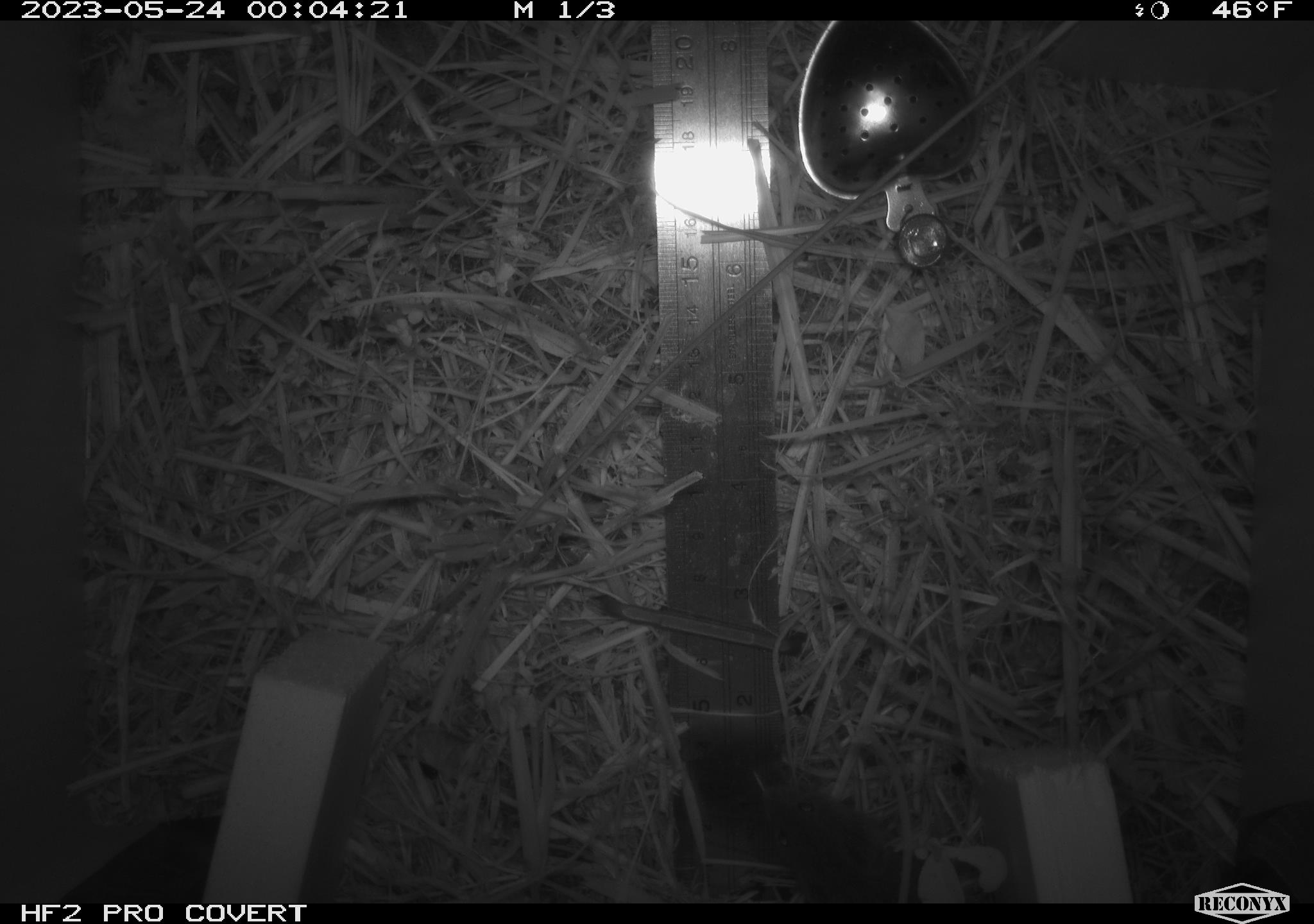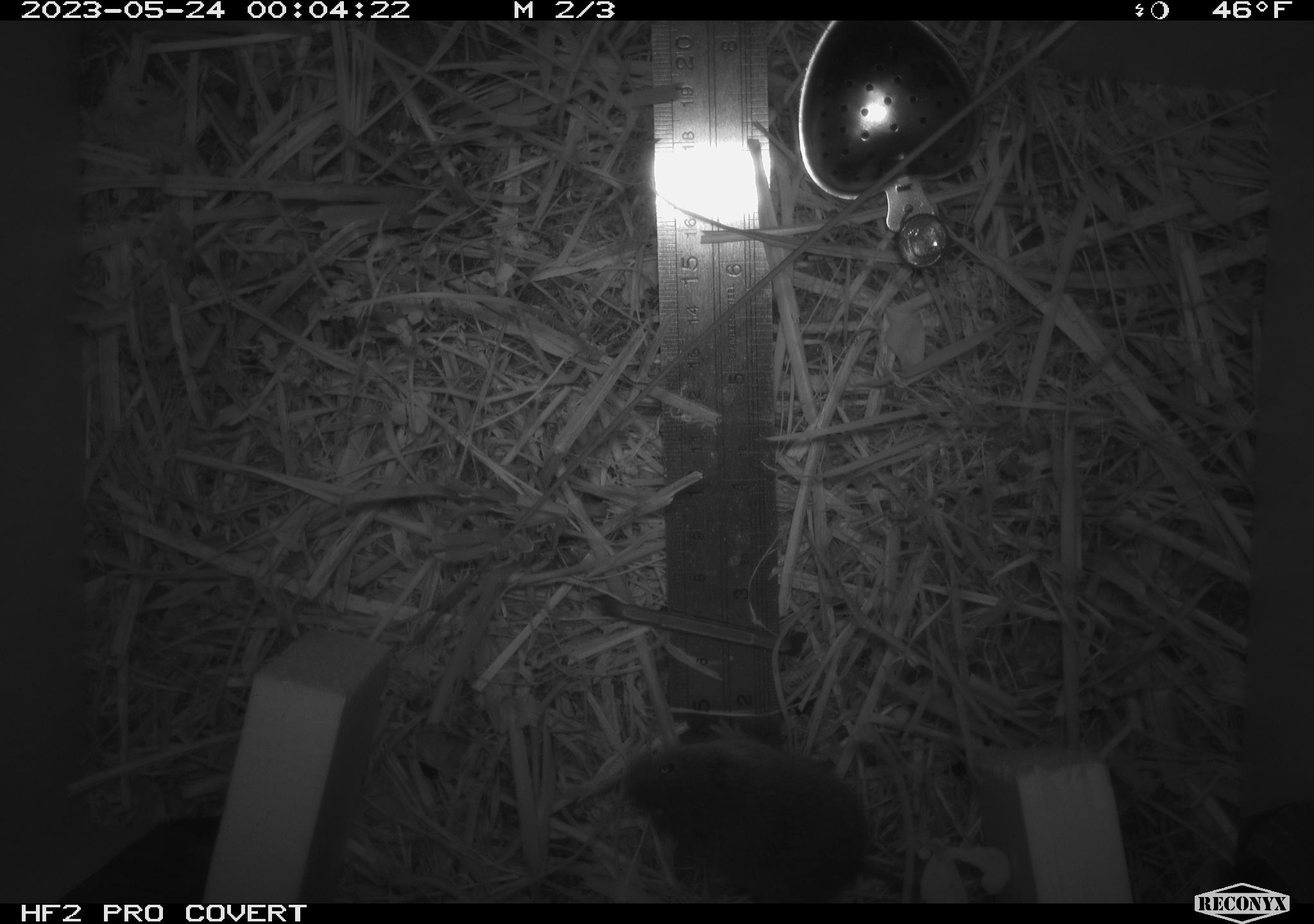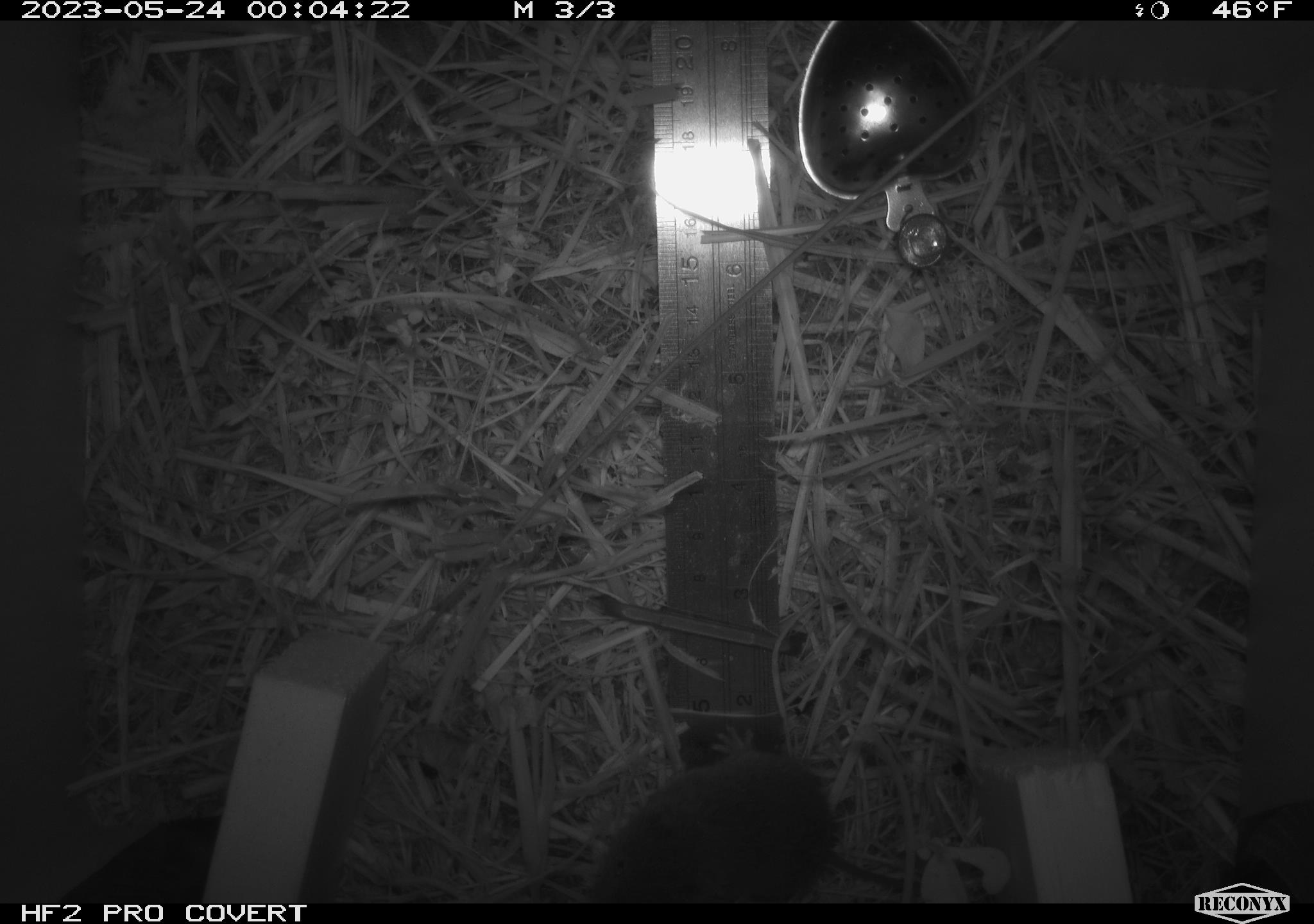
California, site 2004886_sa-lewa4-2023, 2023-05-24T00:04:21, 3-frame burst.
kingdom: Animalia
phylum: Chordata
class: Mammalia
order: Rodentia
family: Cricetidae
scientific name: Cricetidae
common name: hamsters, voles, lemmings, and allies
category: cricetidae family